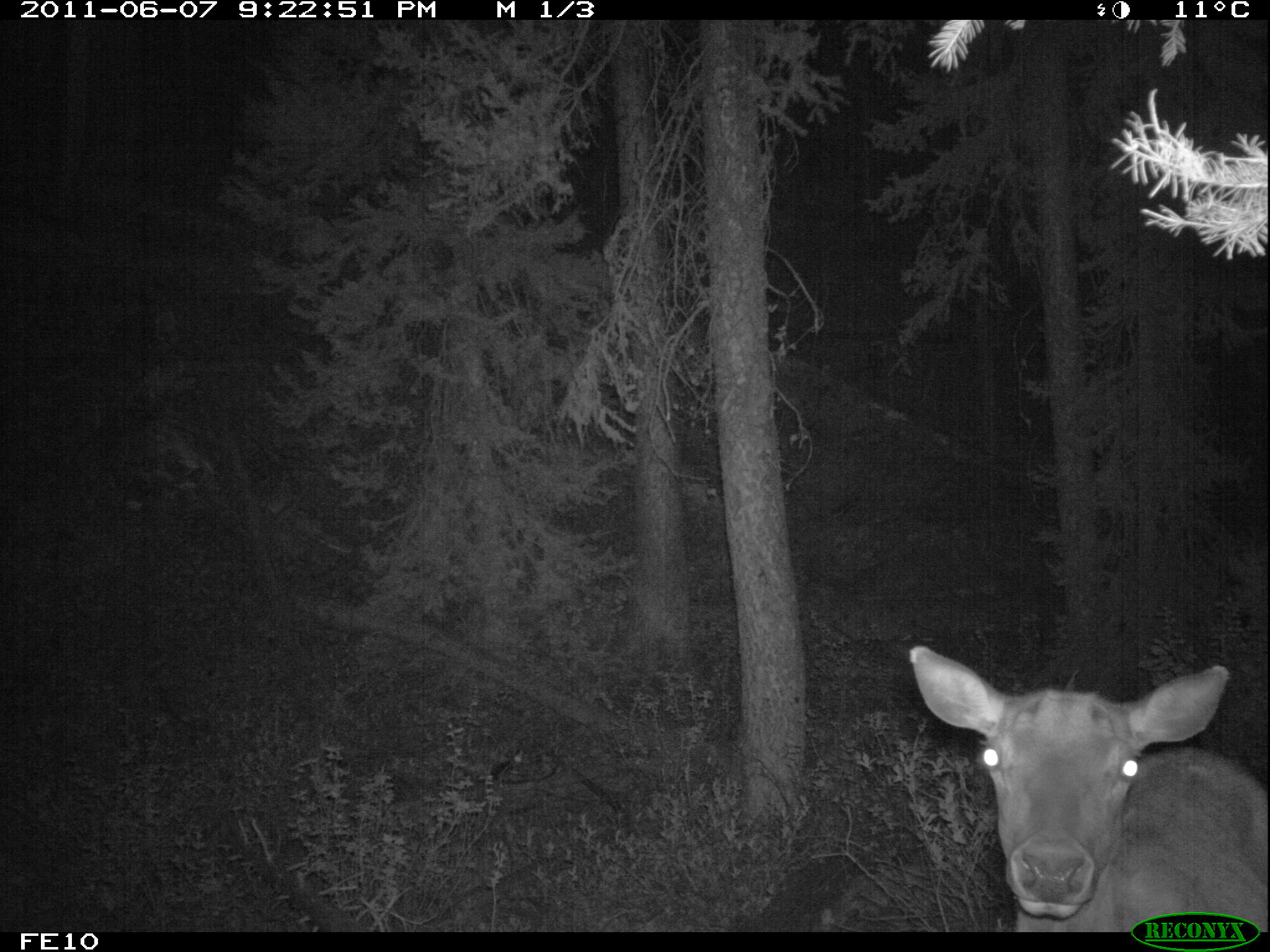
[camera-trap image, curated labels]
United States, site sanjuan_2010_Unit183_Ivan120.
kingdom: Animalia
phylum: Chordata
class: Mammalia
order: Artiodactyla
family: Cervidae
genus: Cervus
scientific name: Cervus elaphus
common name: red deer